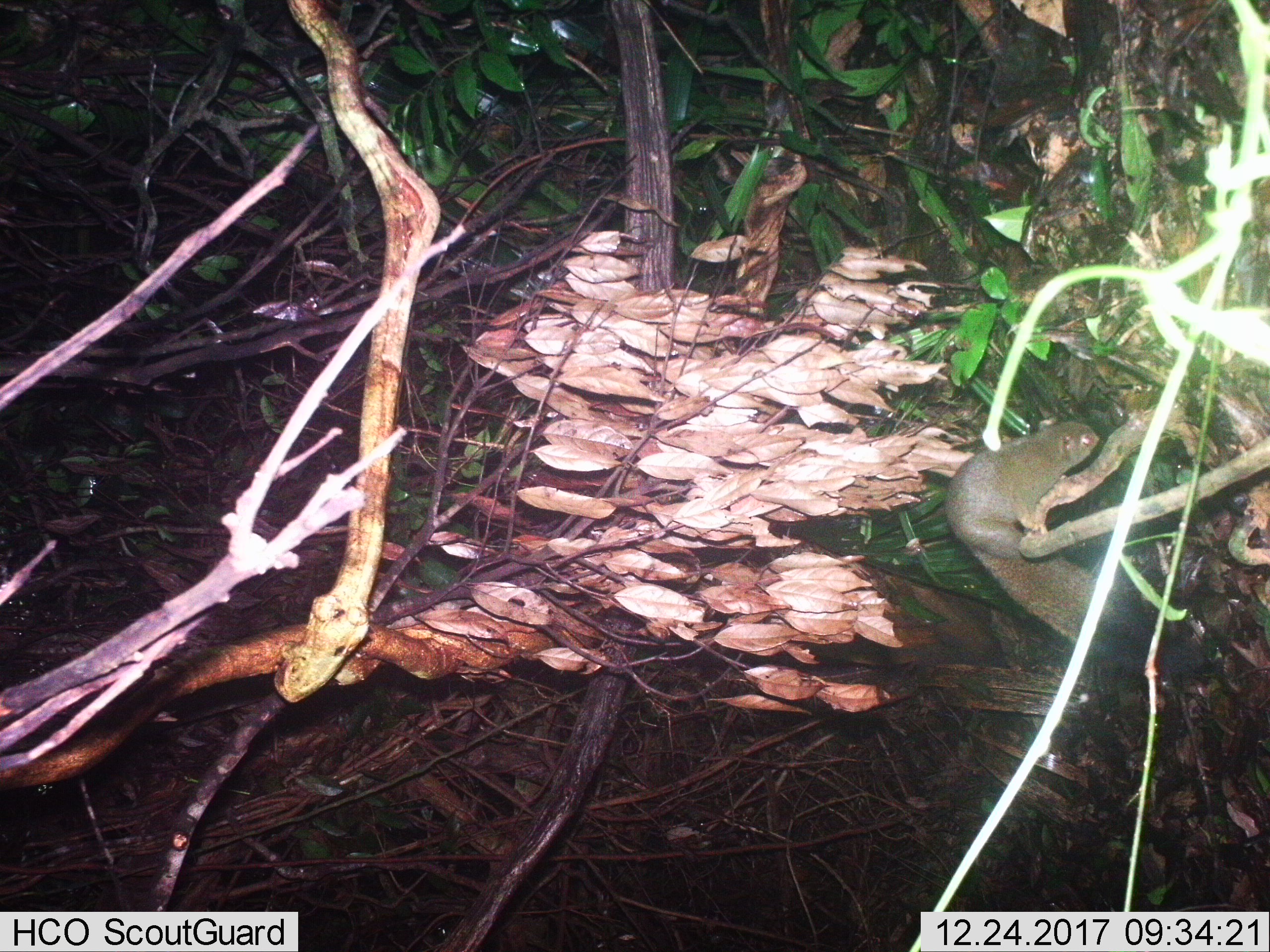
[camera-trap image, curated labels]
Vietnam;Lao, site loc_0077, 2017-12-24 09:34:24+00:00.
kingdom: Animalia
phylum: Chordata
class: Mammalia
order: Rodentia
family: Sciuridae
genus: Callosciurus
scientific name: Callosciurus erythraeus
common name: pallas's squirrel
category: pallass squirrel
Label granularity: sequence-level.